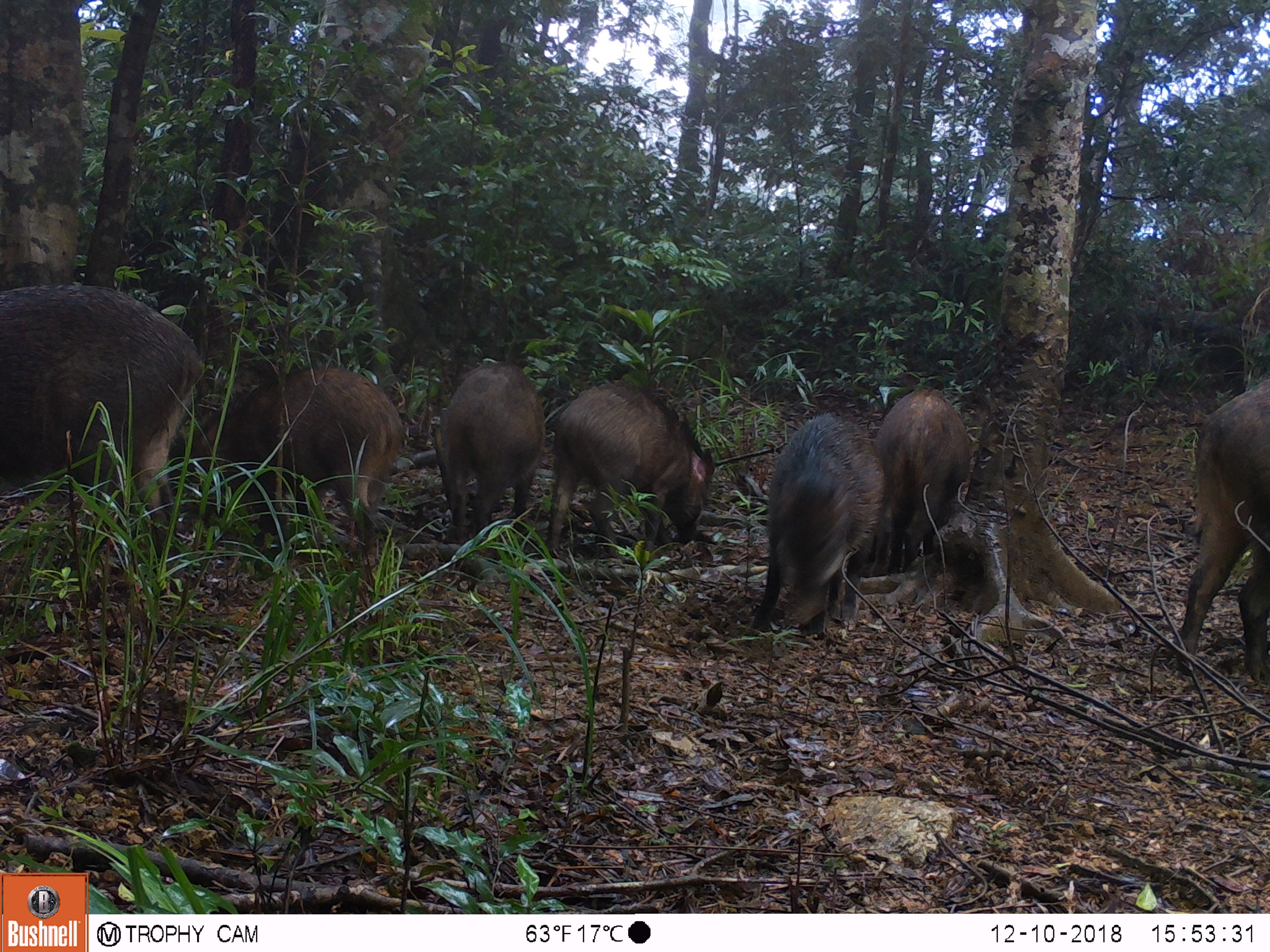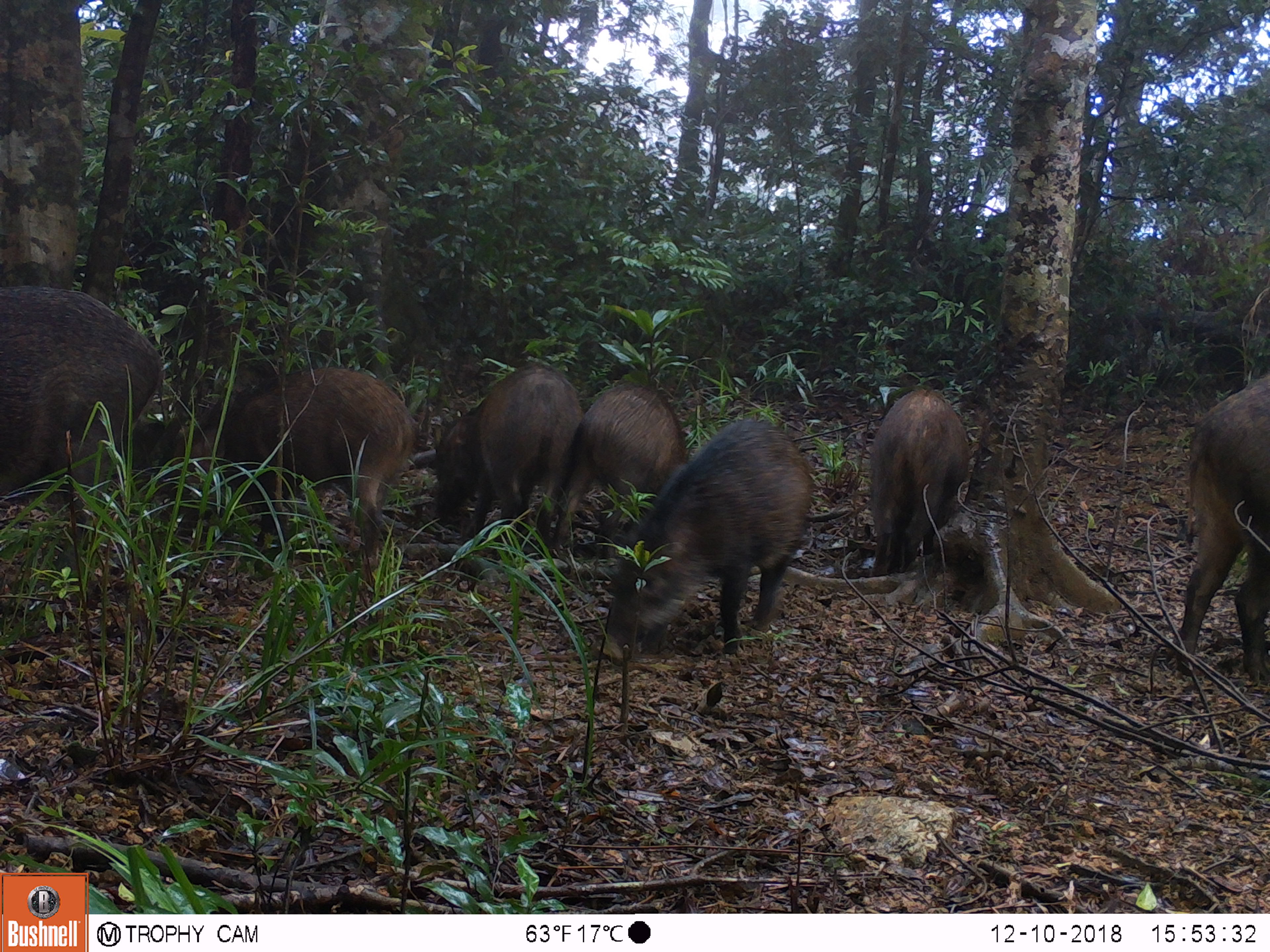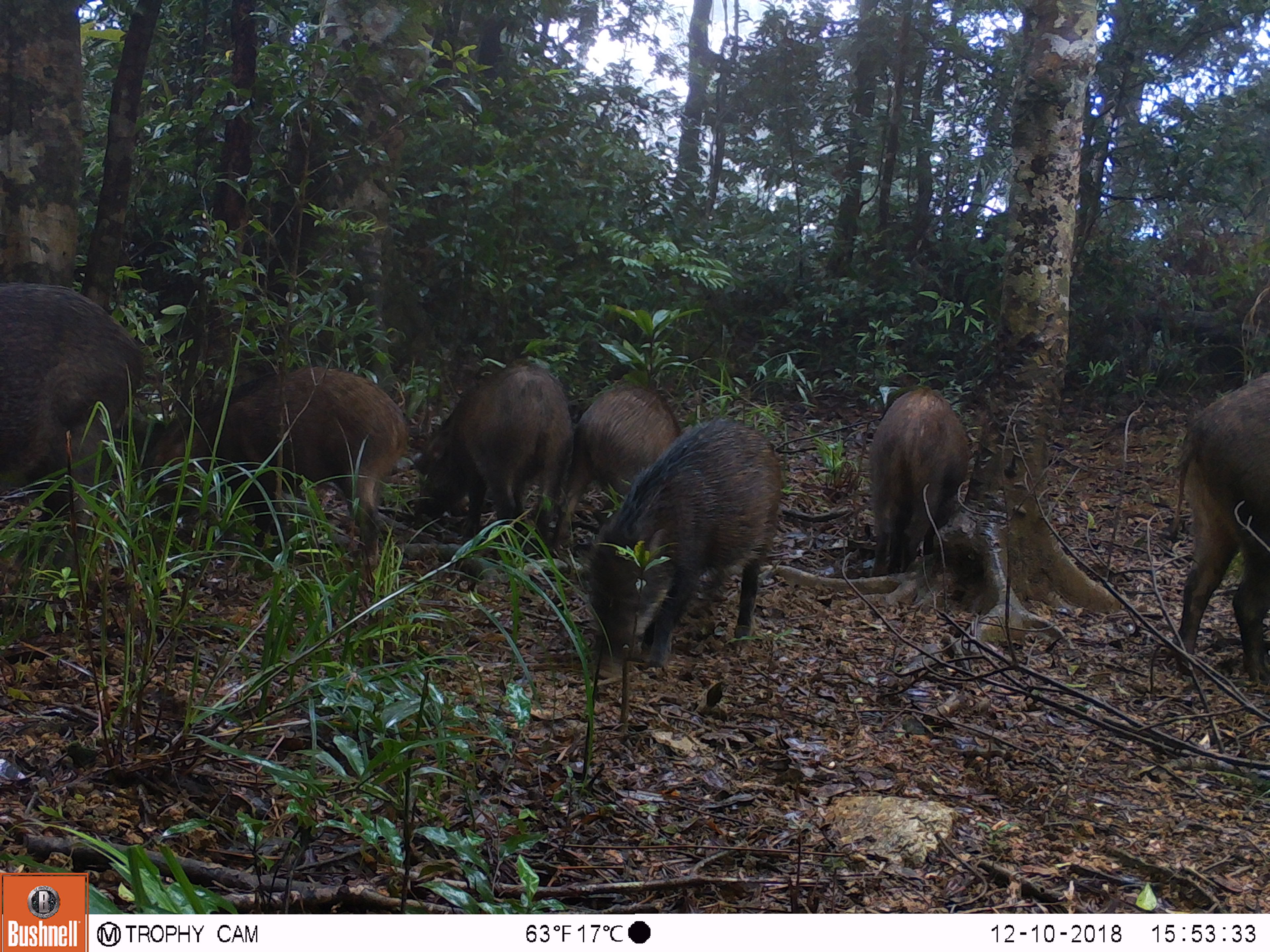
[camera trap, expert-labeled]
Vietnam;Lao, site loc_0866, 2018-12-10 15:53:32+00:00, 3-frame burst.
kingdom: Animalia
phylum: Chordata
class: Mammalia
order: Artiodactyla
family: Suidae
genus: Sus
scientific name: Sus scrofa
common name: eurasian wild pig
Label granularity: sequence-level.